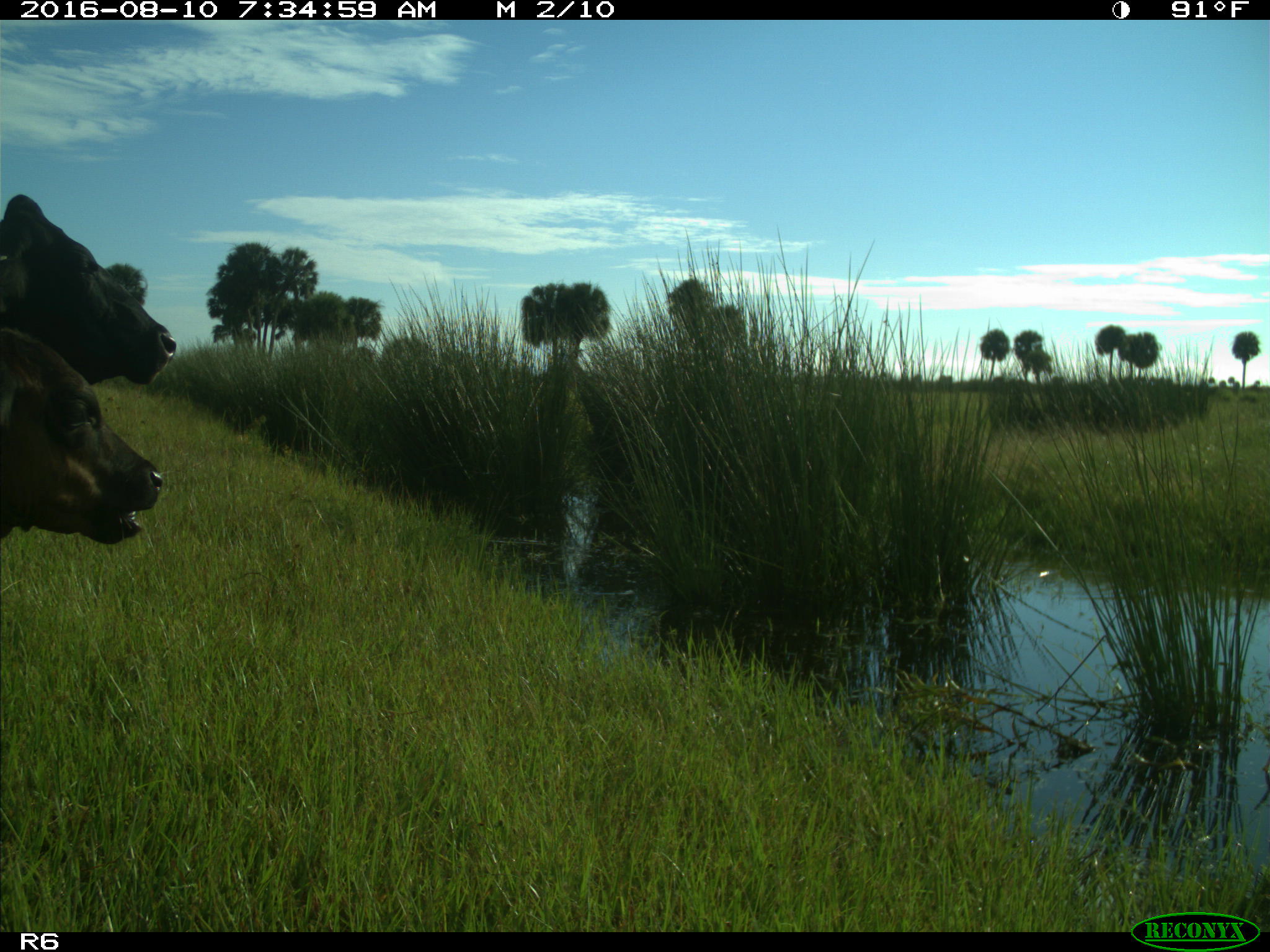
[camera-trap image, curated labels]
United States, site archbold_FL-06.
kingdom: Animalia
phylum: Chordata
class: Mammalia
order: Artiodactyla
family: Bovidae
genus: Bos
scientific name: Bos taurus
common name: domestic cow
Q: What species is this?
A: Bos taurus (domestic cow).